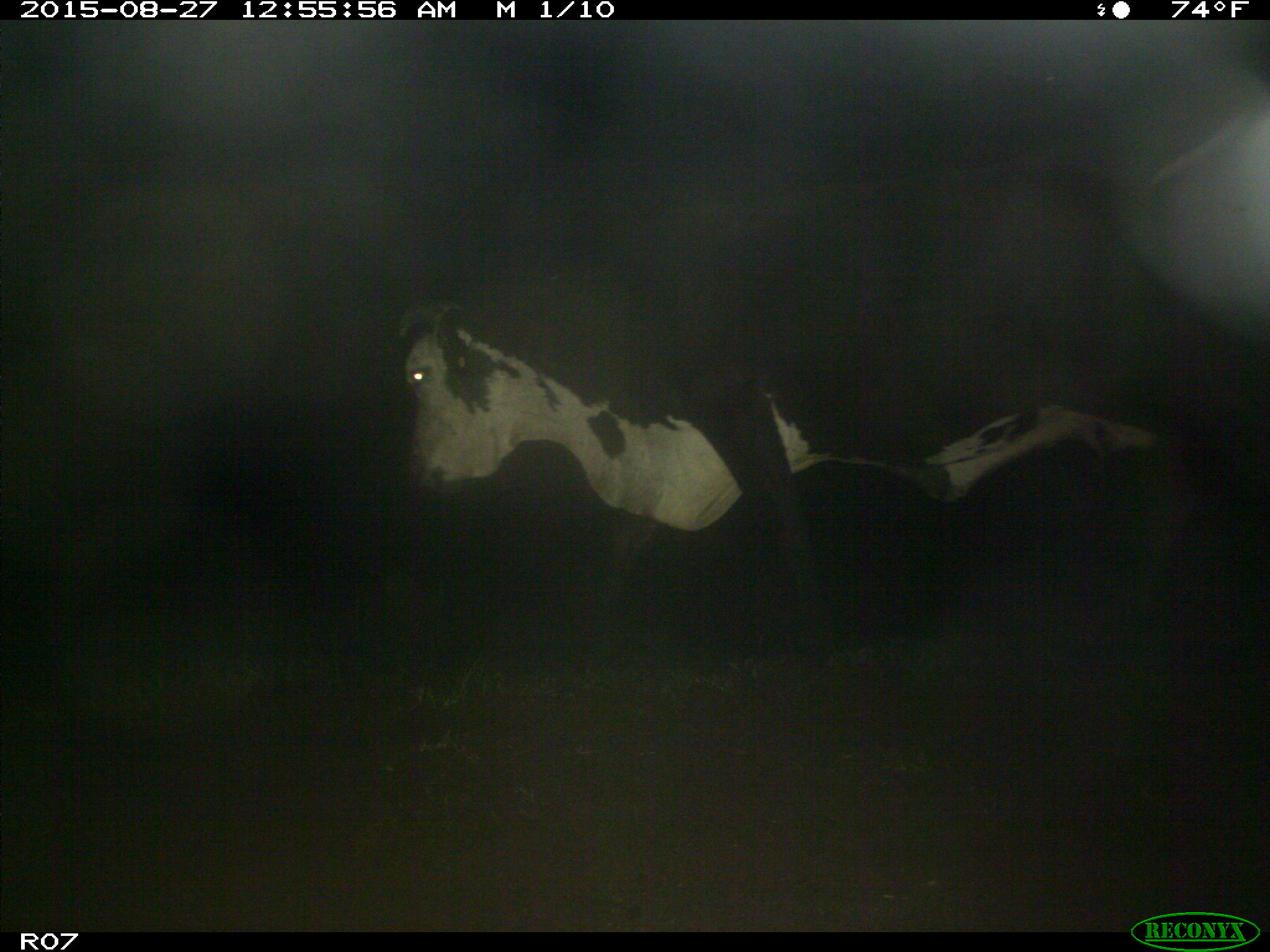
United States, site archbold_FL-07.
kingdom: Animalia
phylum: Chordata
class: Mammalia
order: Artiodactyla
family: Bovidae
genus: Bos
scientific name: Bos taurus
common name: domestic cow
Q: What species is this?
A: Bos taurus (domestic cow).